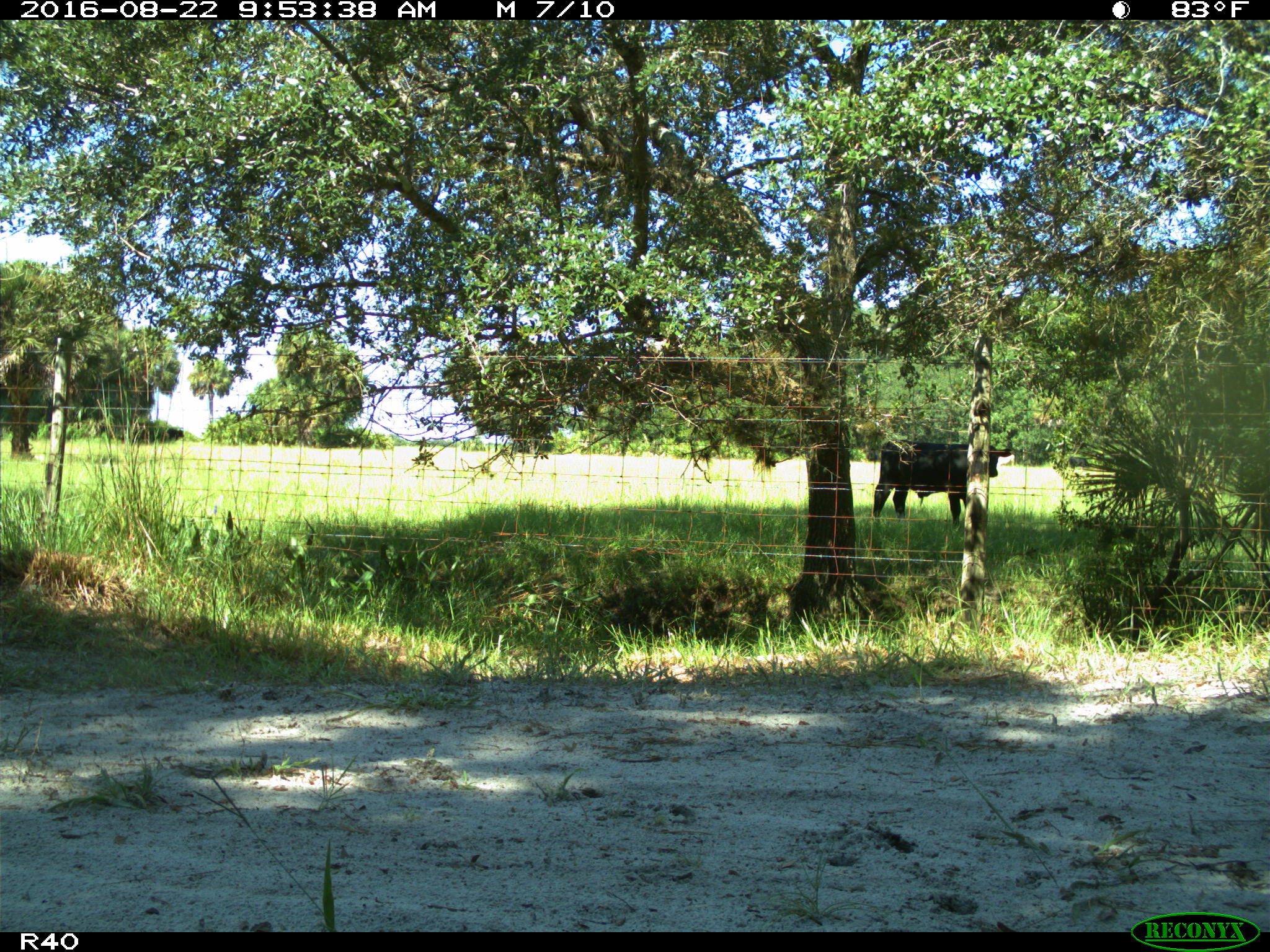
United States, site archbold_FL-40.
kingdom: Animalia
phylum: Chordata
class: Mammalia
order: Artiodactyla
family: Bovidae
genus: Bos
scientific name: Bos taurus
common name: domestic cow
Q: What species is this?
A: Bos taurus (domestic cow).